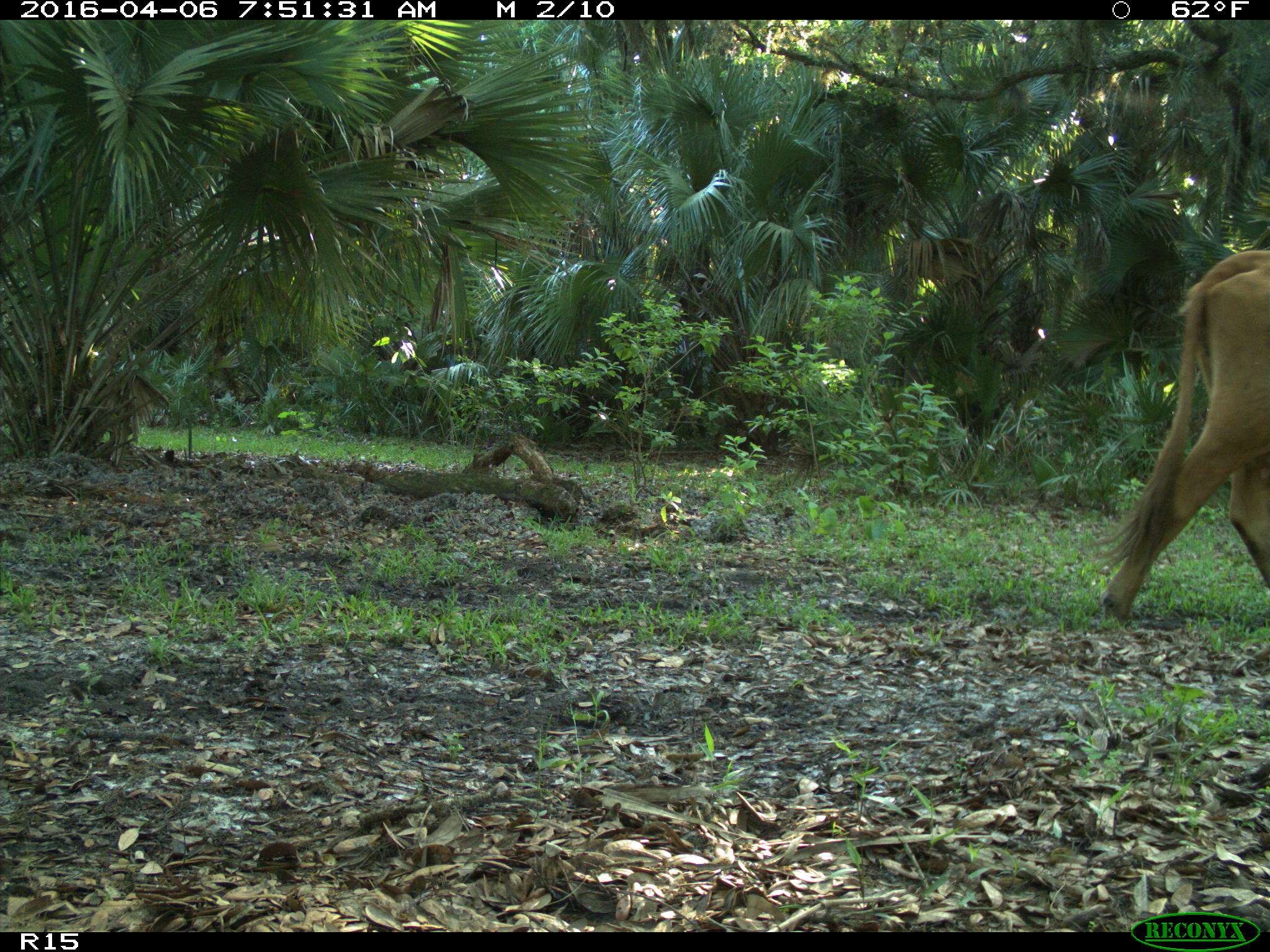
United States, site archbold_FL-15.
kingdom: Animalia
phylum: Chordata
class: Mammalia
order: Artiodactyla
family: Bovidae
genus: Bos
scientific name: Bos taurus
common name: domestic cow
Bos taurus (domestic cow).